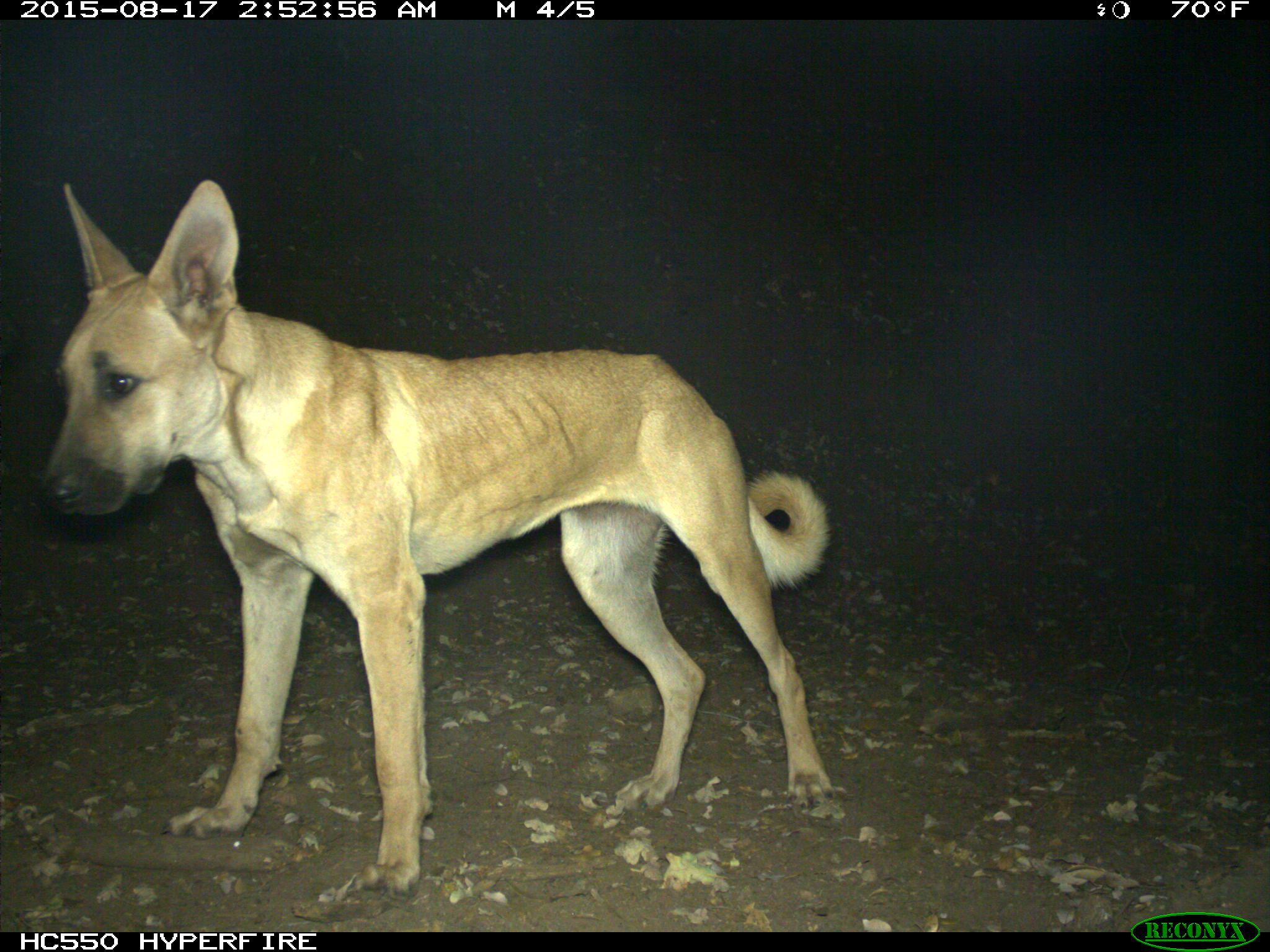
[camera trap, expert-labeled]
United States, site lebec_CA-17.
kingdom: Animalia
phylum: Chordata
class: Mammalia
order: Carnivora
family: Canidae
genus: Canis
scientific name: Canis familiaris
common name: domestic dog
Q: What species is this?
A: Canis familiaris (domestic dog).